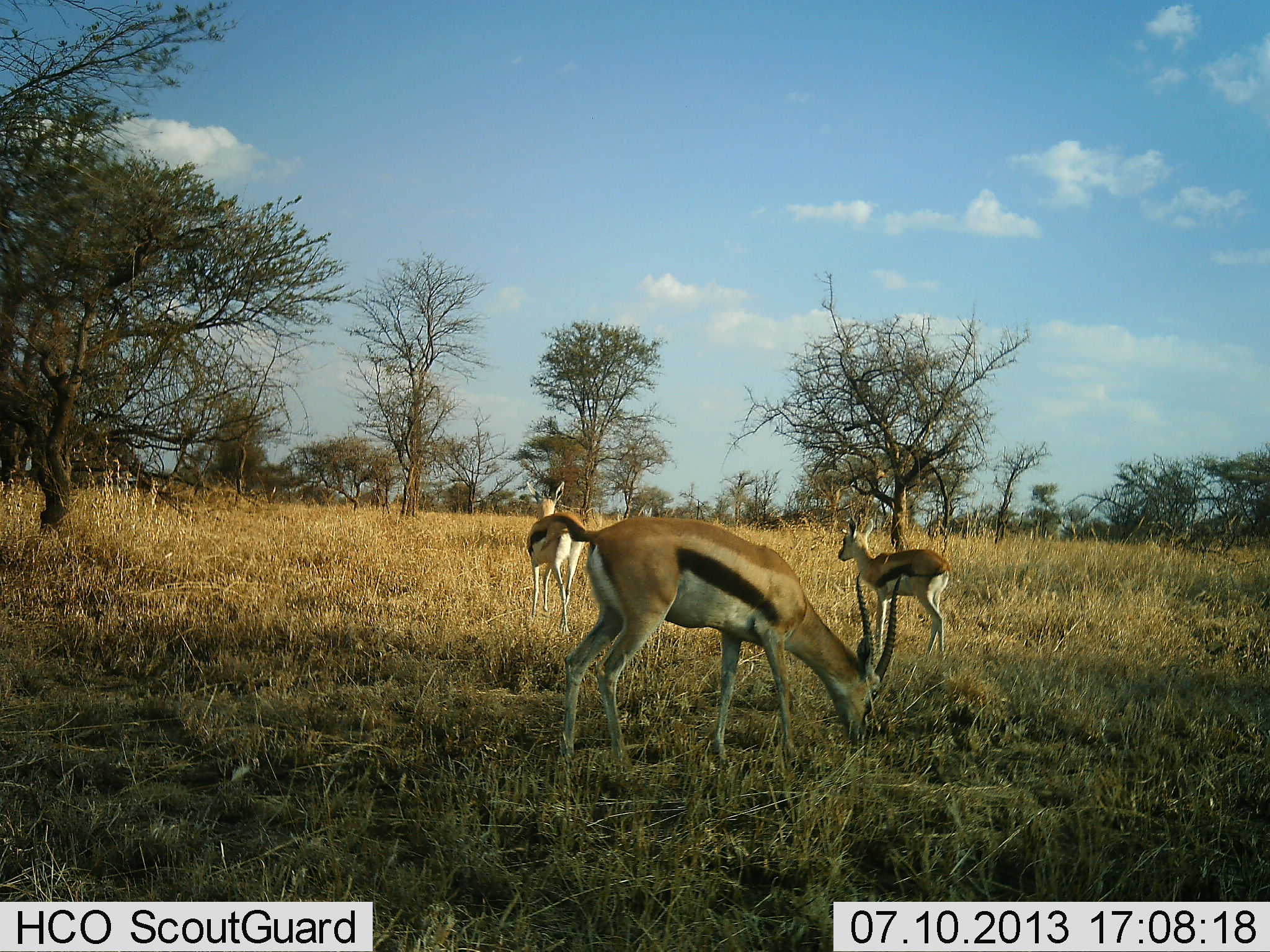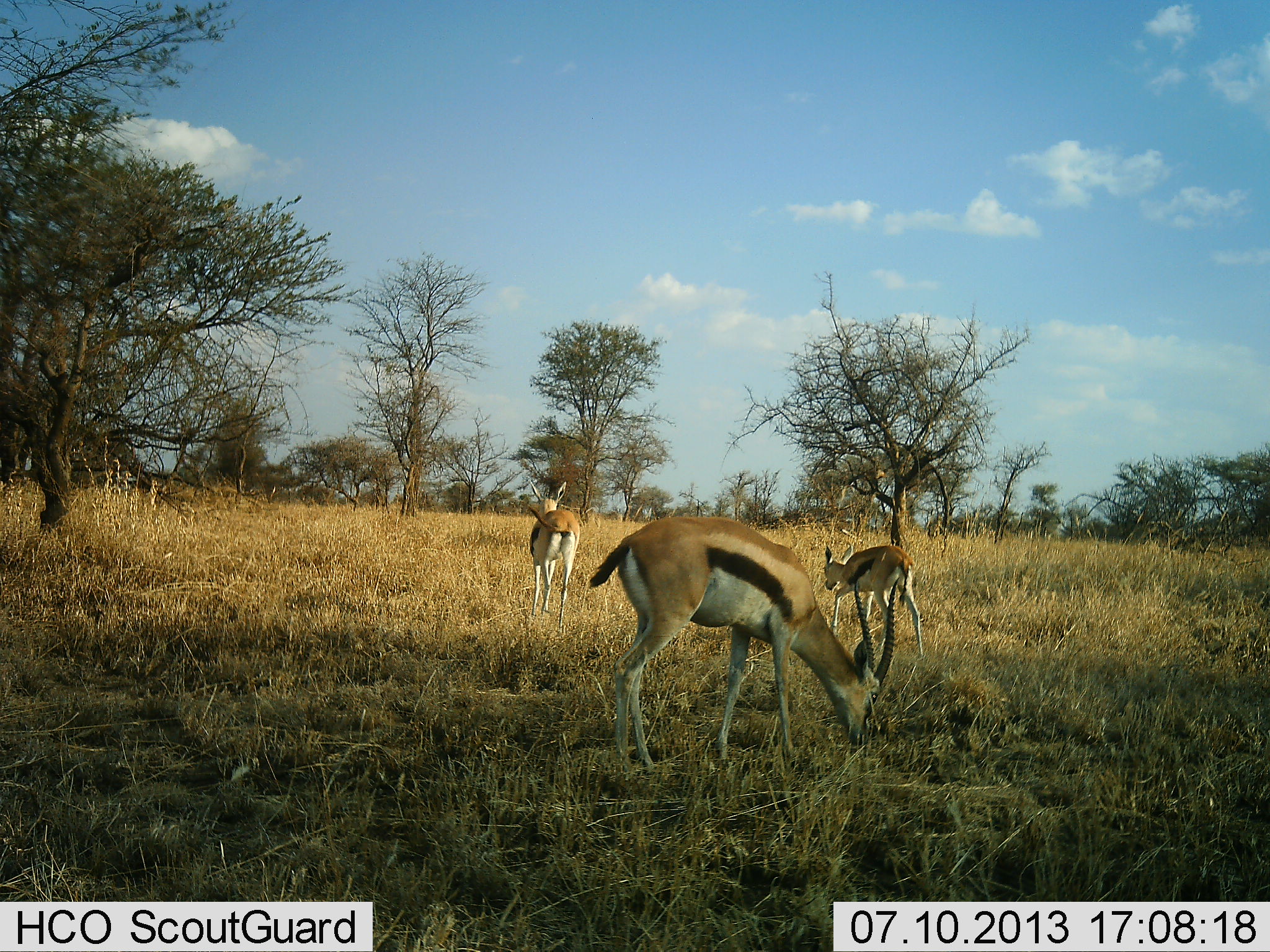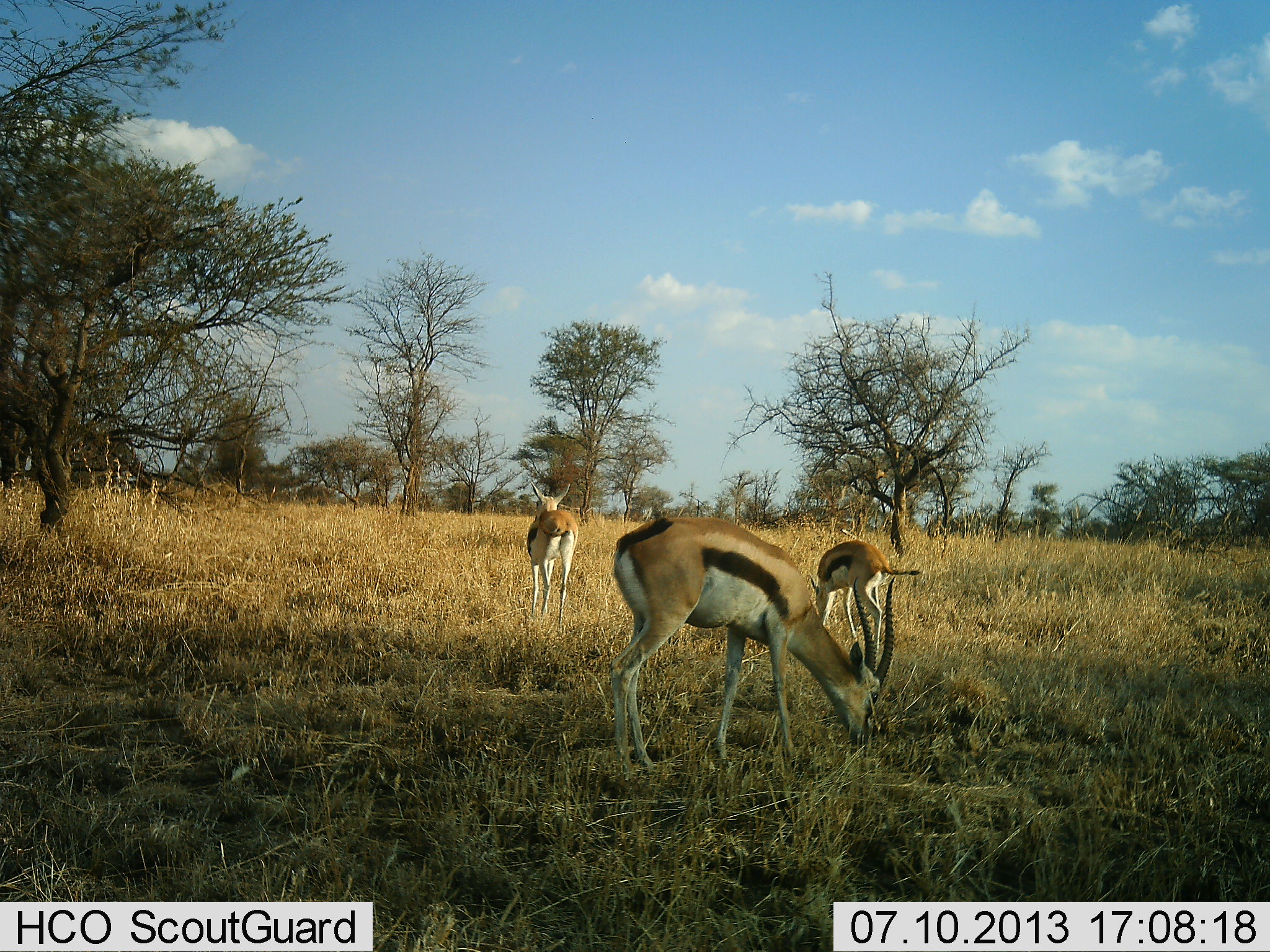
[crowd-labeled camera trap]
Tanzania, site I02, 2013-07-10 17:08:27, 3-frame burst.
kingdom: Animalia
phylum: Chordata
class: Mammalia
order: Artiodactyla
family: Bovidae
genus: Eudorcas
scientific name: Eudorcas thomsonii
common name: thomson's gazelle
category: gazellethomsons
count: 3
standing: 39%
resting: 0%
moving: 32%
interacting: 0%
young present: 21%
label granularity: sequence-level